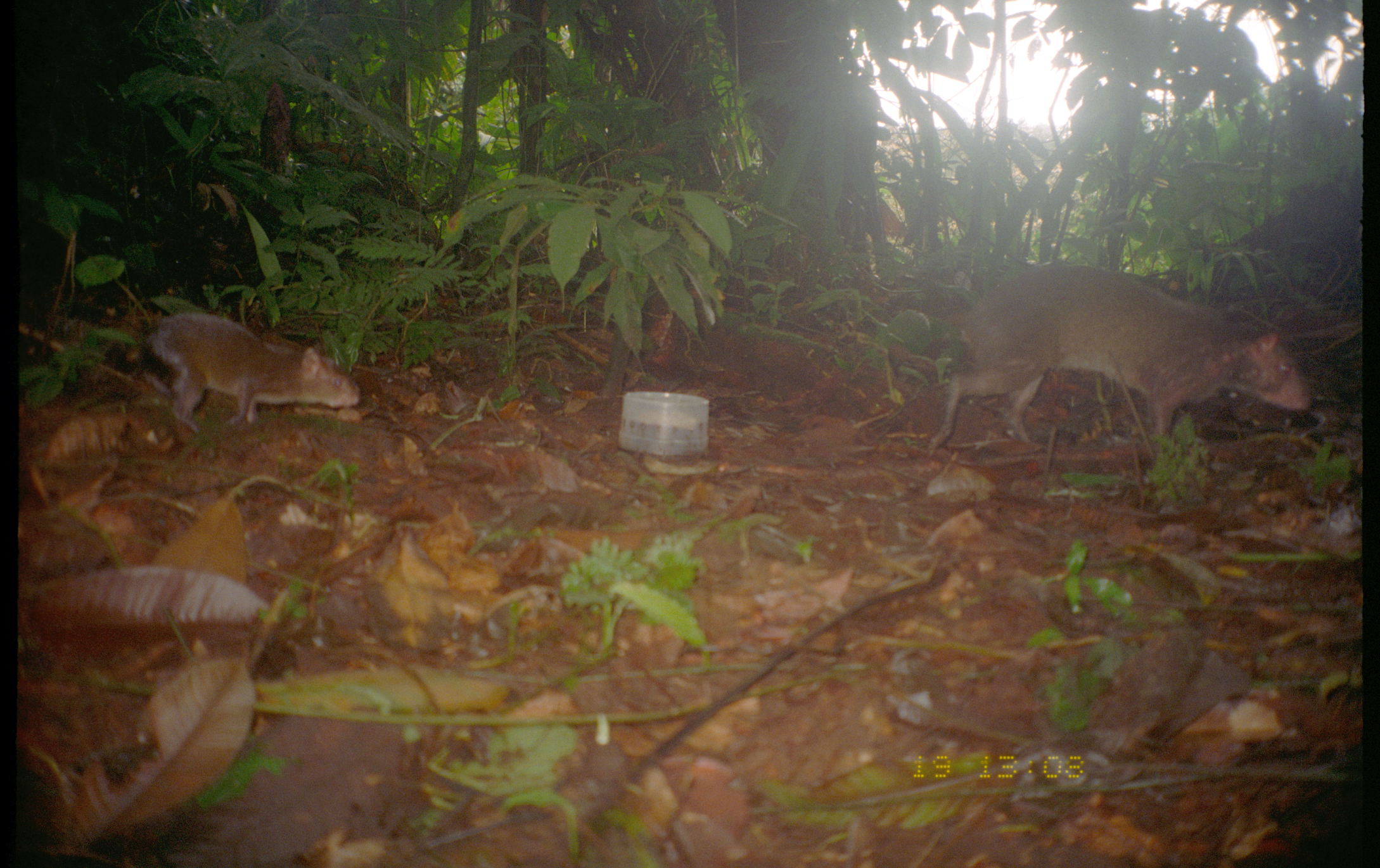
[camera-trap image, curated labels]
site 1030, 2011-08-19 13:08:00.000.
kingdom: Animalia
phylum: Chordata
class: Mammalia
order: Rodentia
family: Dasyproctidae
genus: Dasyprocta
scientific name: Dasyprocta punctata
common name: central american agouti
Dasyprocta punctata (central american agouti).